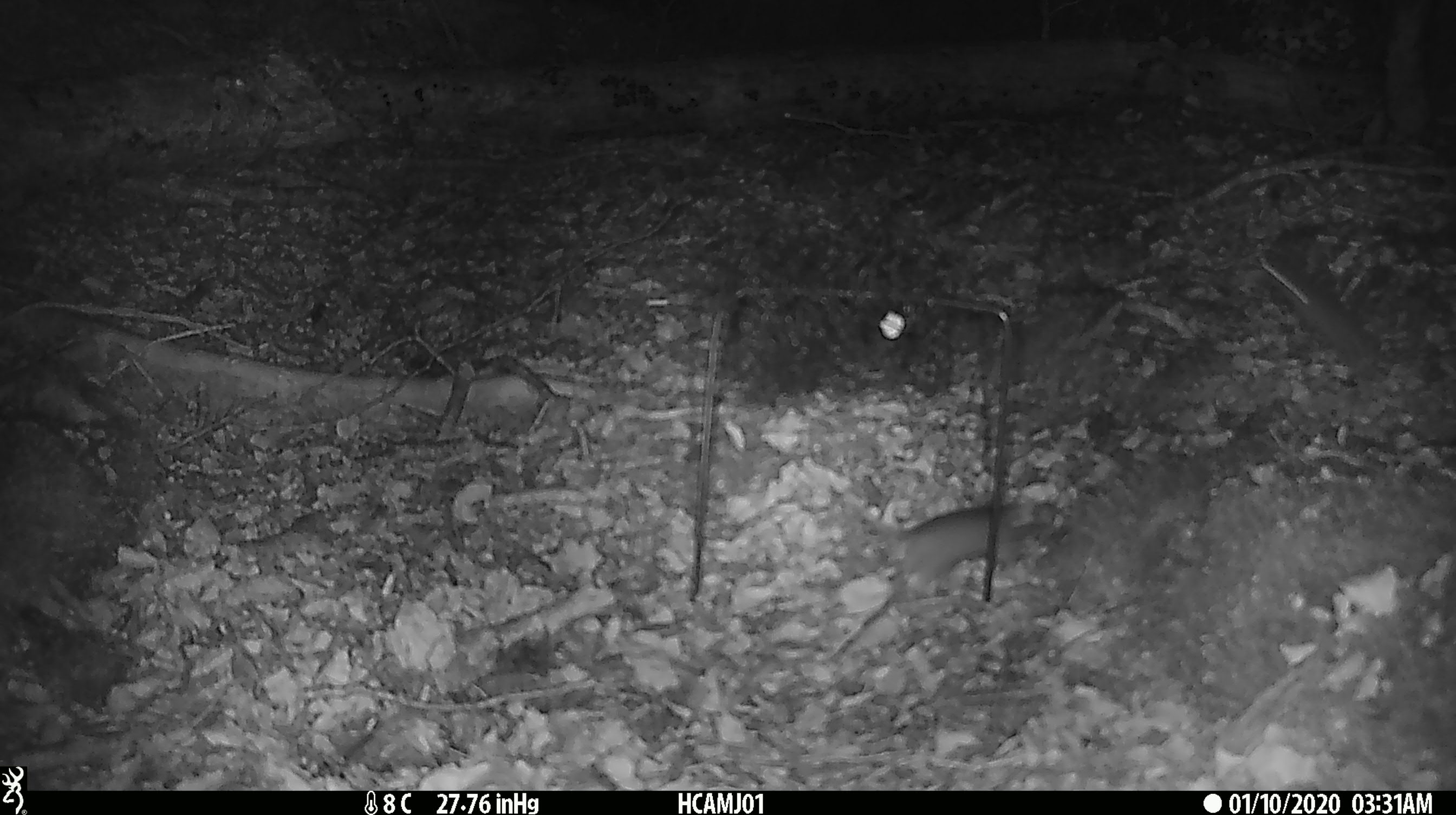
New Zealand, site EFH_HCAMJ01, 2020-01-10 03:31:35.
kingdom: Animalia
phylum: Chordata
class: Mammalia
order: Rodentia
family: Muridae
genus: Mus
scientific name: Mus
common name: mouse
Mouse (Mus).